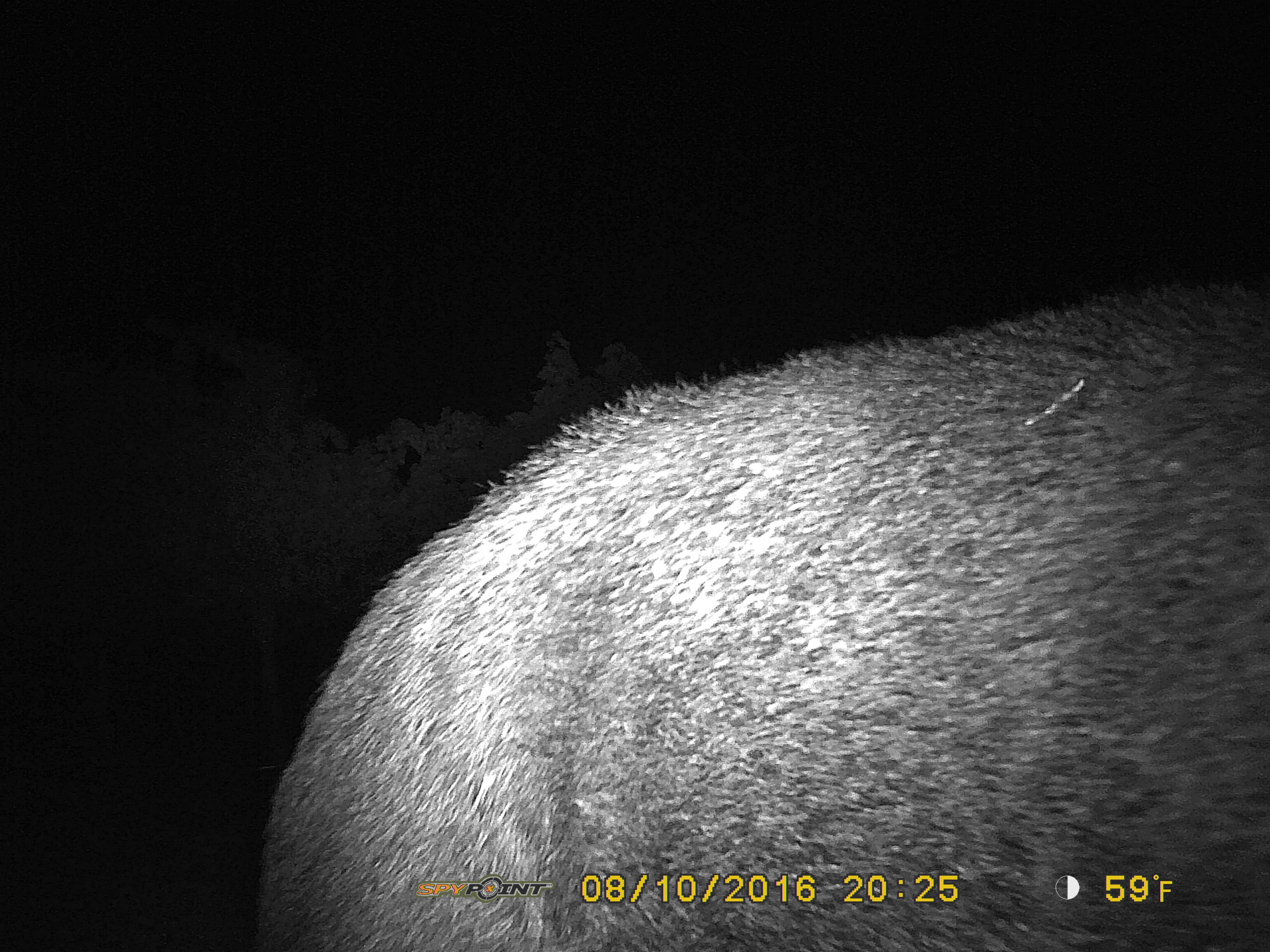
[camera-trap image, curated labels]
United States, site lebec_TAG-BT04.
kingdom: Animalia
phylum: Chordata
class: Mammalia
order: Artiodactyla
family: Suidae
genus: Sus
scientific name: Sus scrofa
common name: wild boar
Sus scrofa (wild boar).